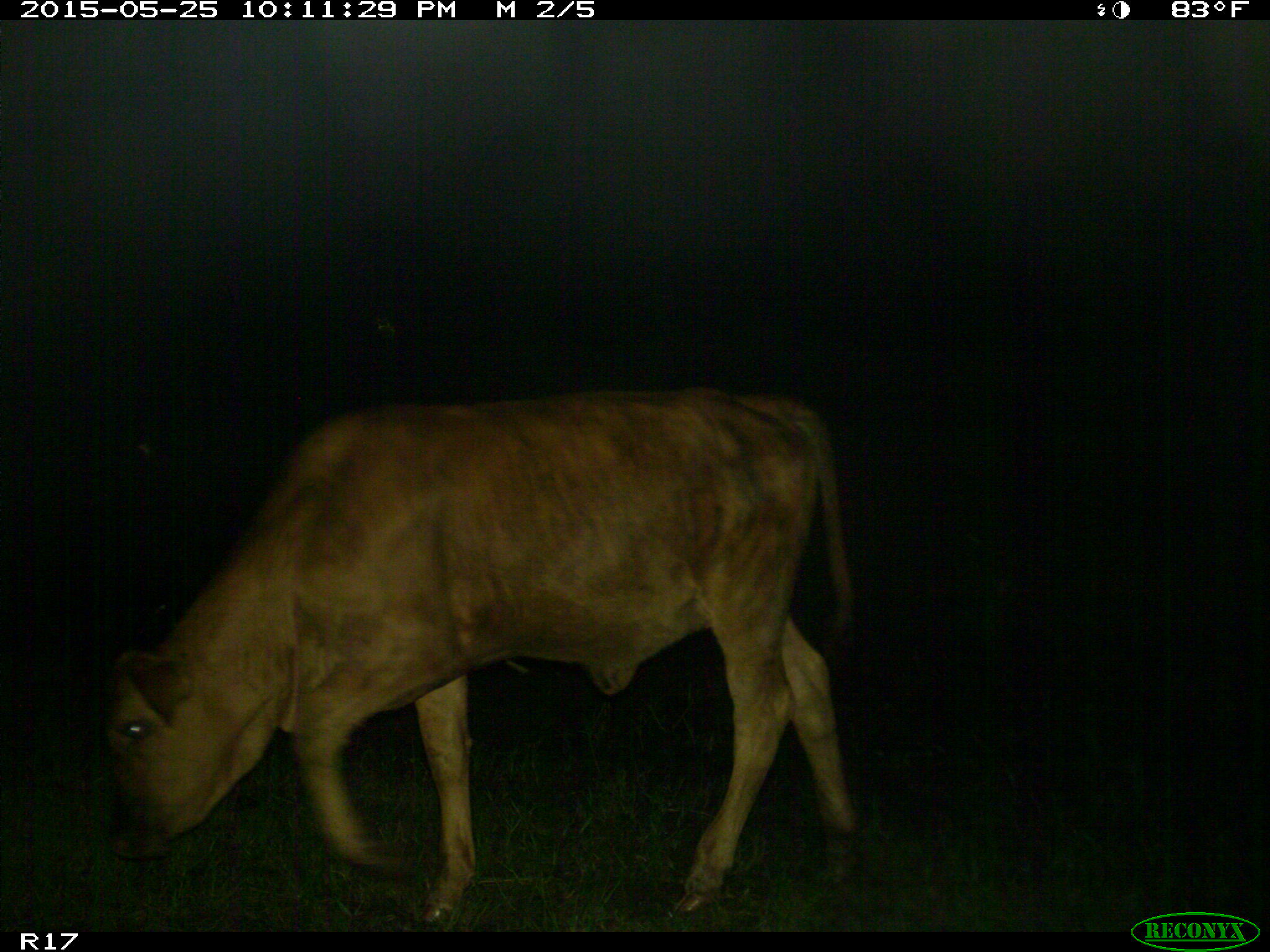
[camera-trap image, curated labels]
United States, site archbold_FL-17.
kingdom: Animalia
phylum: Chordata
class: Mammalia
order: Artiodactyla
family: Bovidae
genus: Bos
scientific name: Bos taurus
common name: domestic cow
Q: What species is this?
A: Bos taurus (domestic cow).